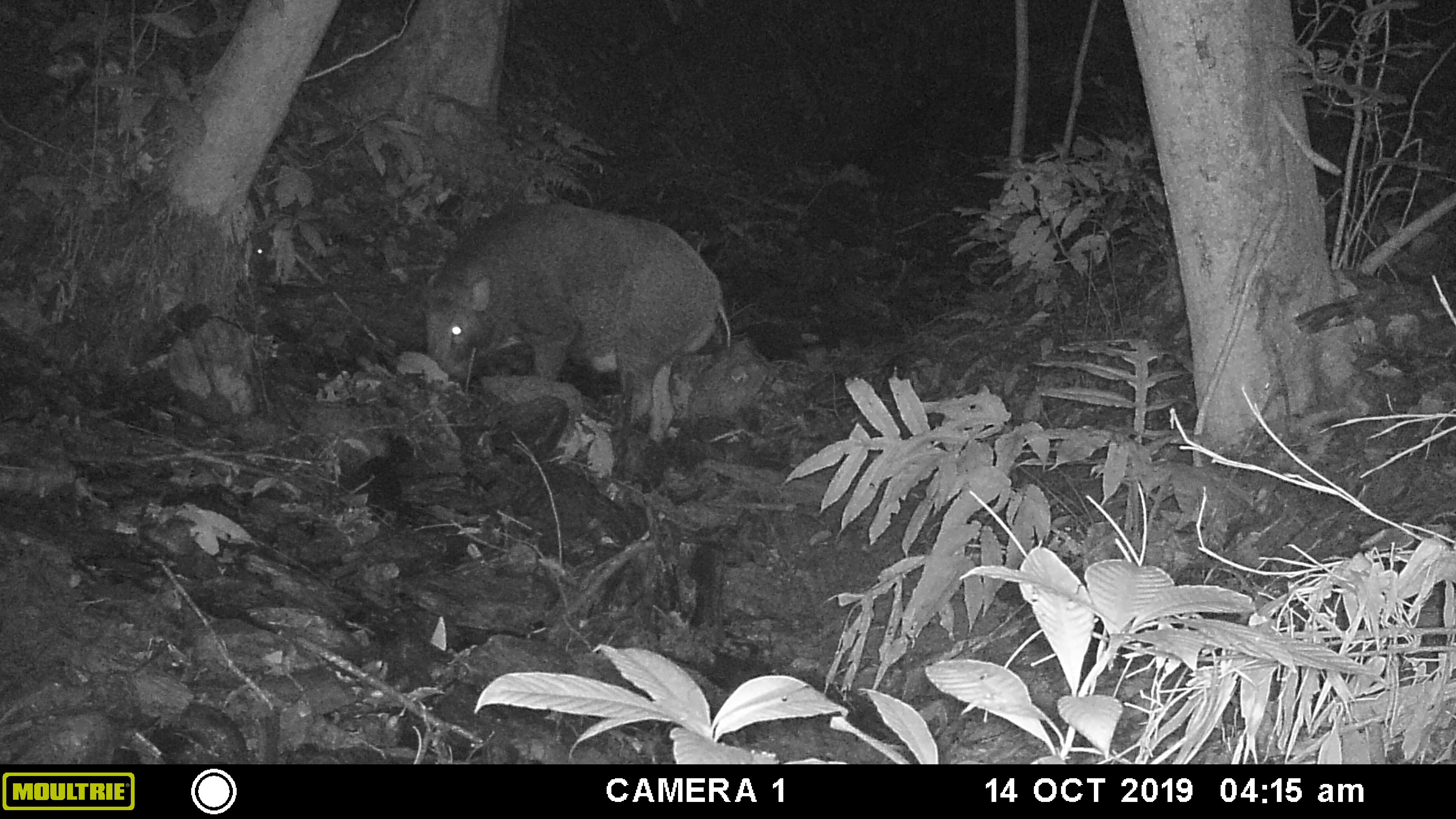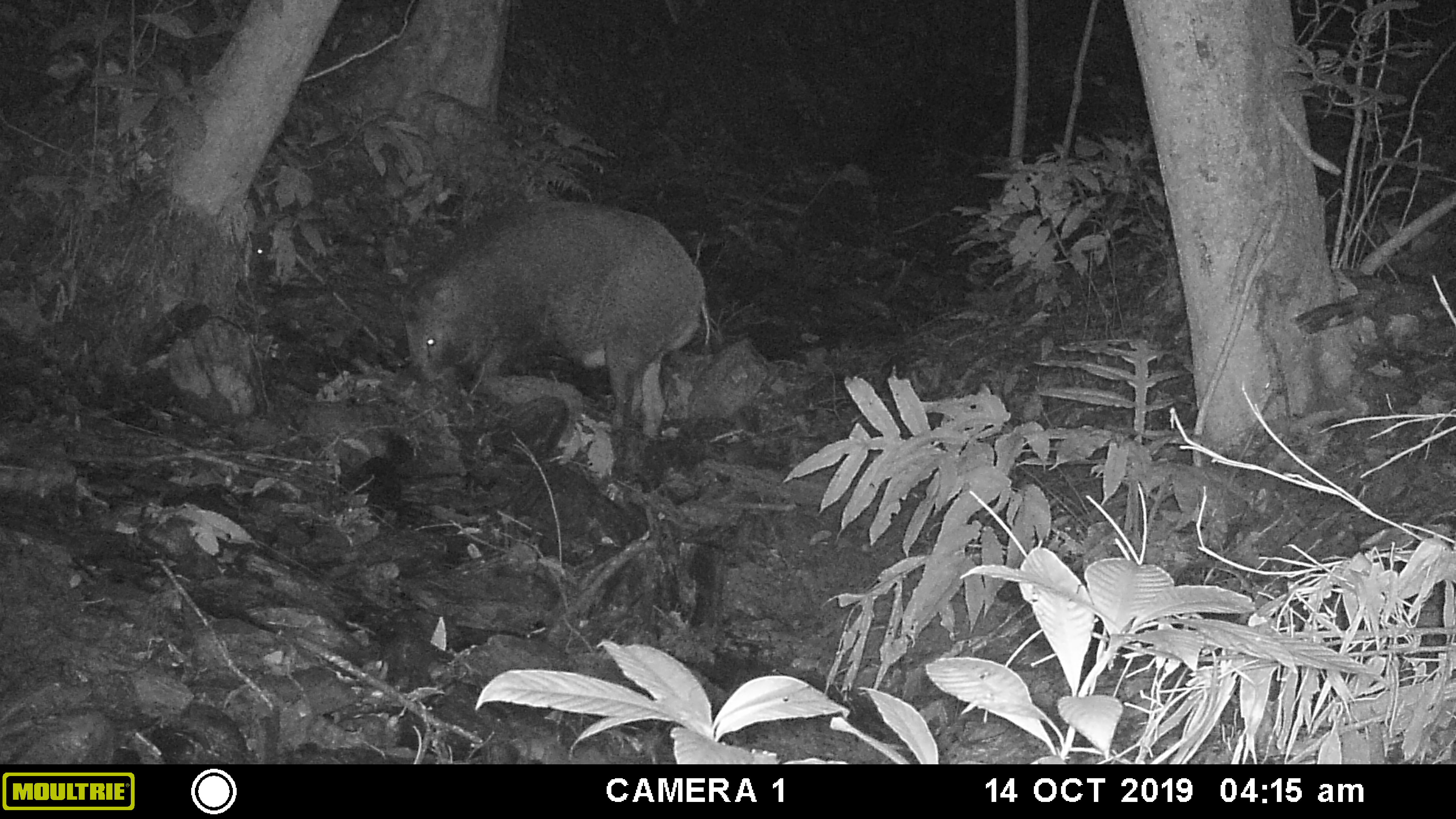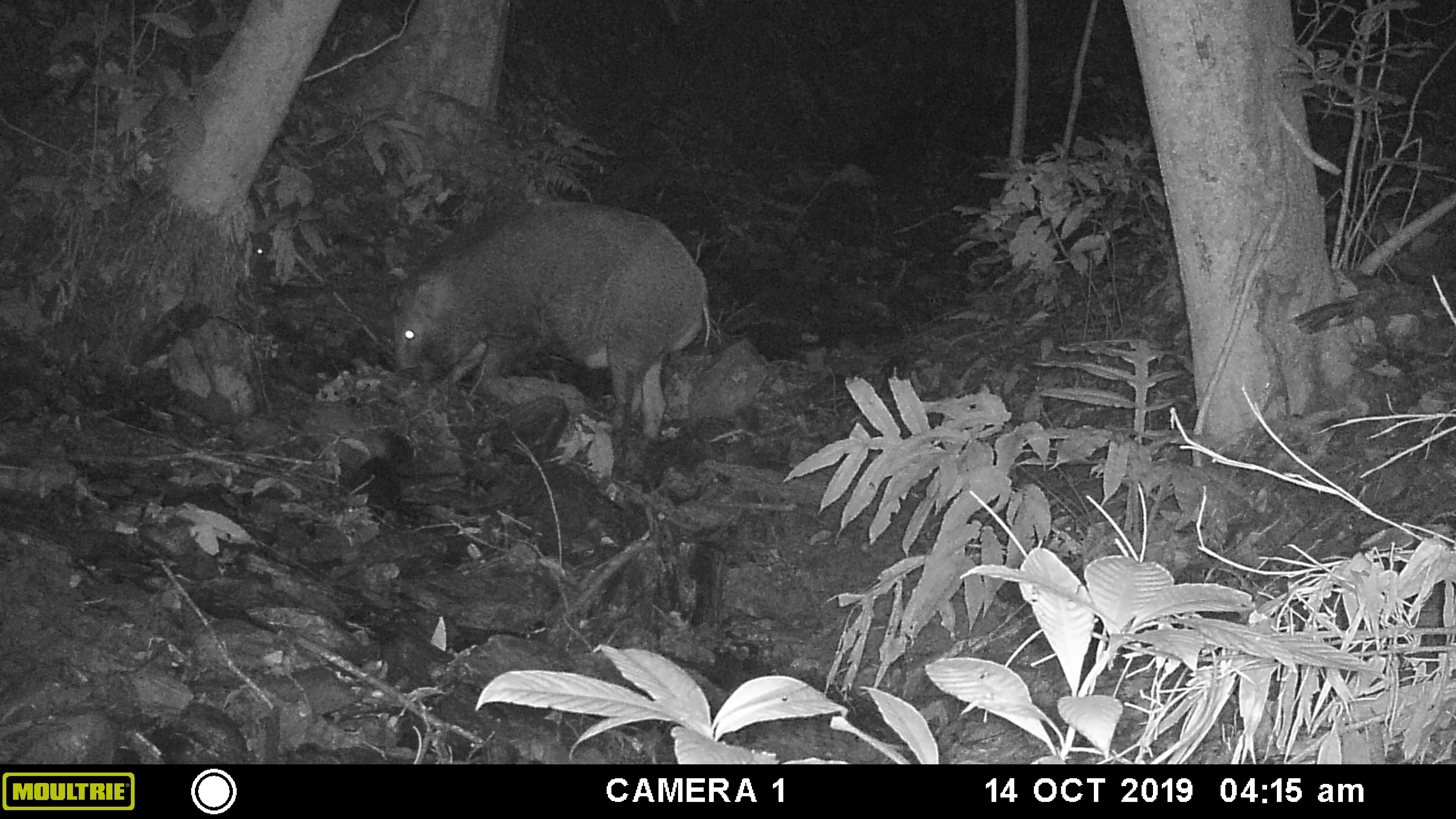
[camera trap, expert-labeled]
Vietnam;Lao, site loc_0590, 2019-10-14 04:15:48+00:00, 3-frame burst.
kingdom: Animalia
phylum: Chordata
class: Mammalia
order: Artiodactyla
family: Suidae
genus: Sus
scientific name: Sus scrofa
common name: eurasian wild pig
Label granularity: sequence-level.